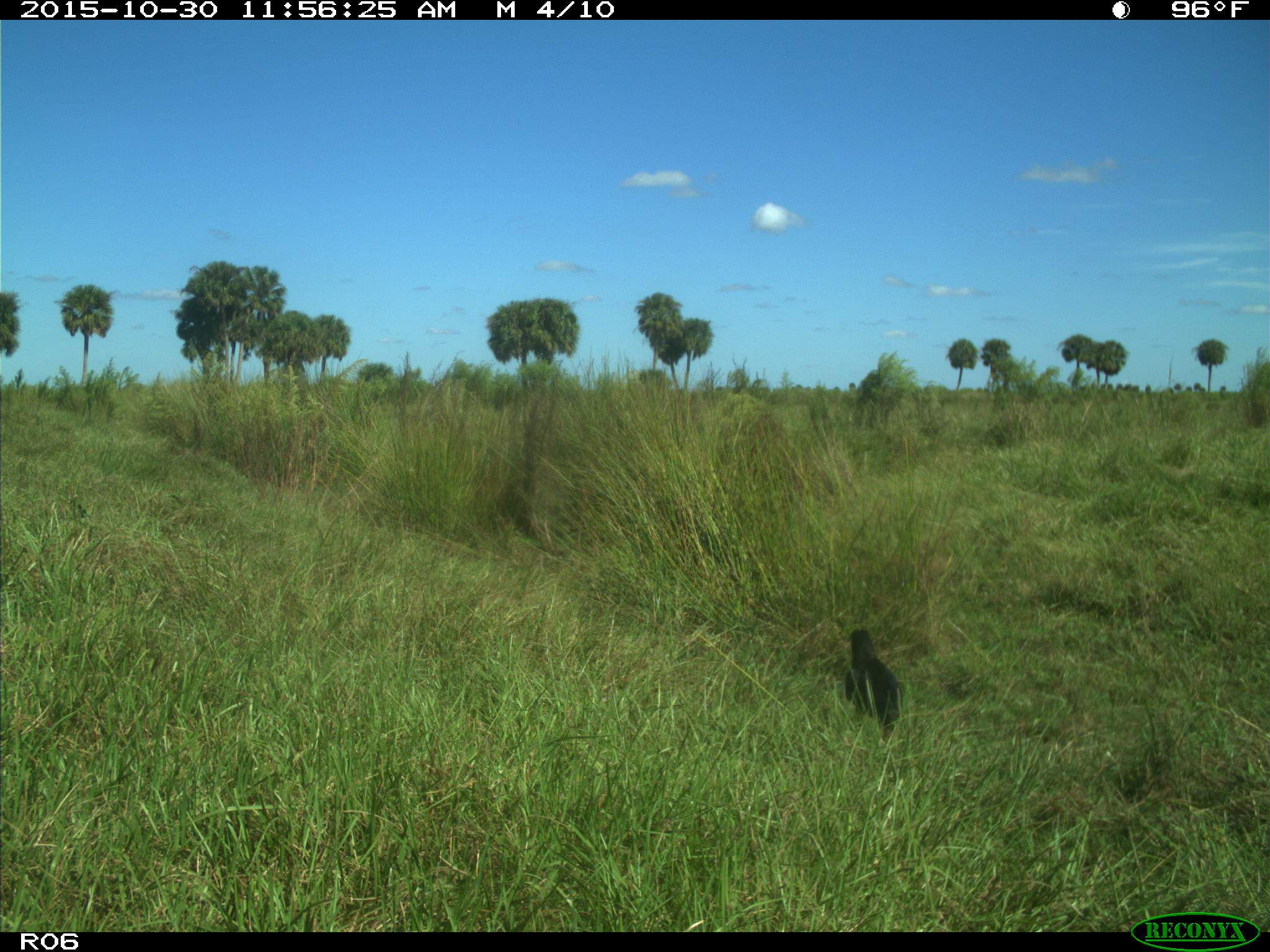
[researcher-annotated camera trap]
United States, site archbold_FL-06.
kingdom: Animalia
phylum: Chordata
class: Aves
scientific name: Aves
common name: birds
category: unidentified bird